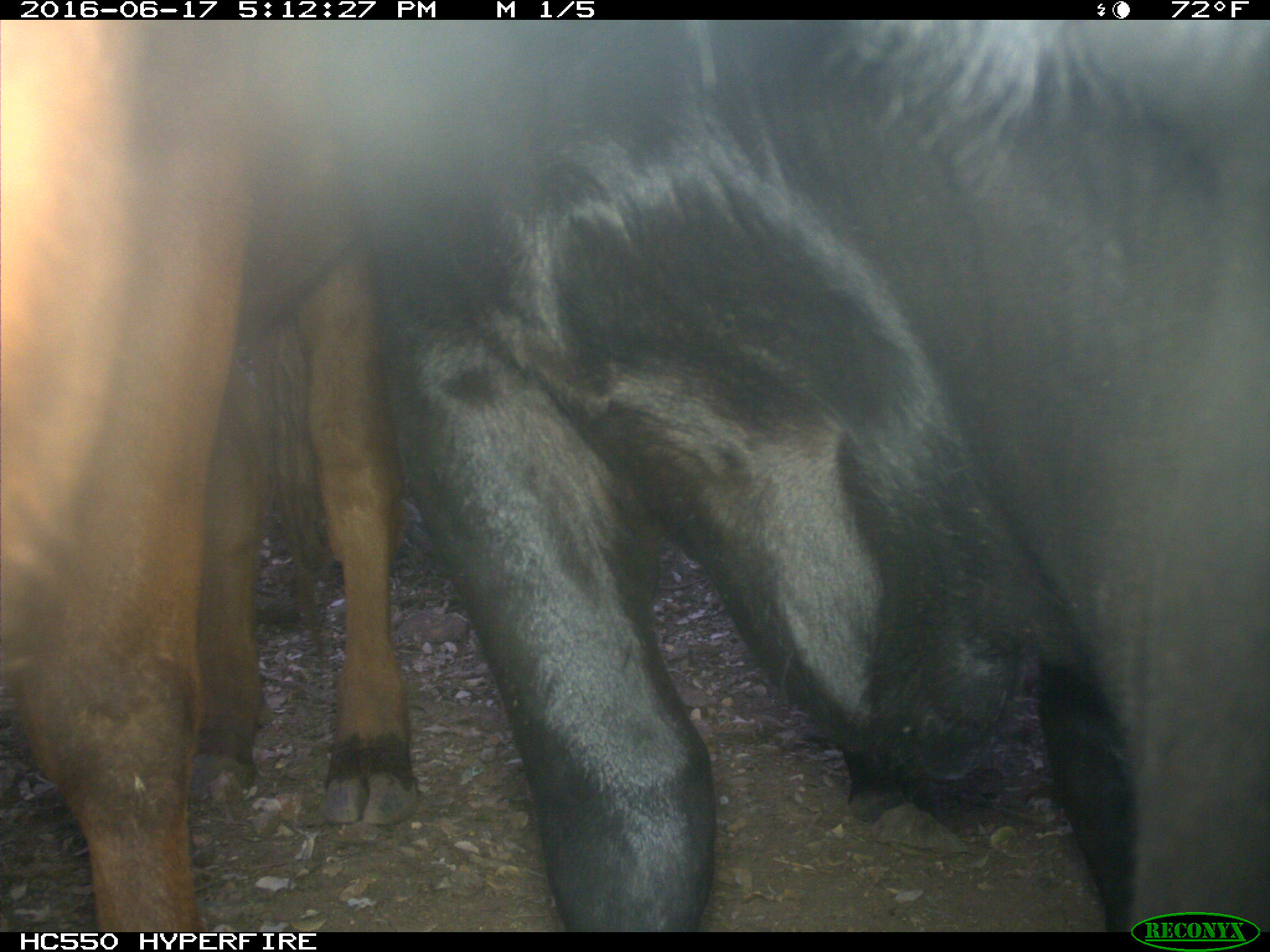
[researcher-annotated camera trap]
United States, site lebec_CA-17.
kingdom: Animalia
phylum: Chordata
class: Mammalia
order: Artiodactyla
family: Bovidae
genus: Bos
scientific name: Bos taurus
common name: domestic cow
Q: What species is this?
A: Bos taurus (domestic cow).